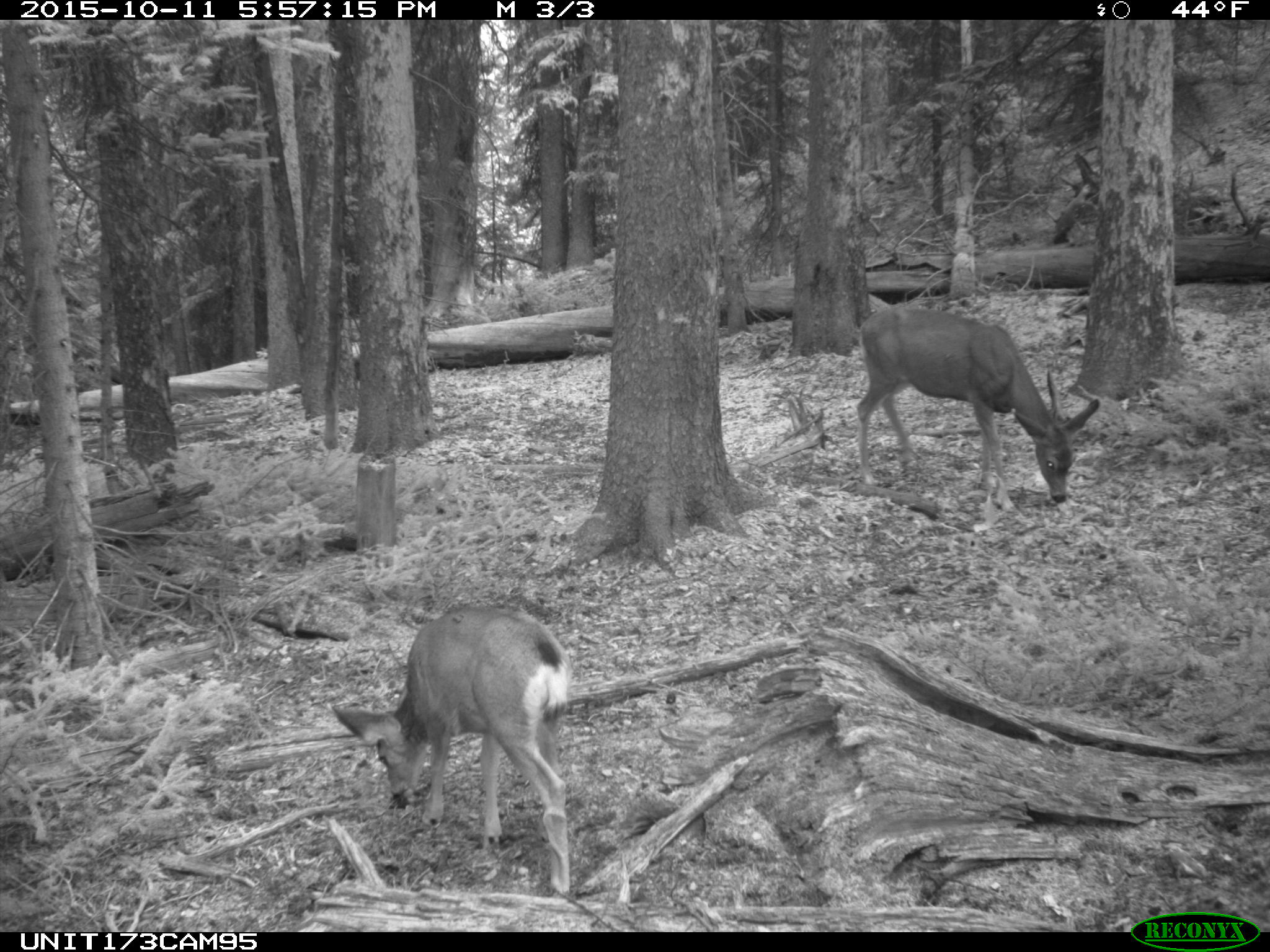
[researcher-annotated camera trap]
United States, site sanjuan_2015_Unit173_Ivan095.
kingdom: Animalia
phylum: Chordata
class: Mammalia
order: Artiodactyla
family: Cervidae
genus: Odocoileus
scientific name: Odocoileus hemionus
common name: mule deer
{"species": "Odocoileus hemionus (mule deer)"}